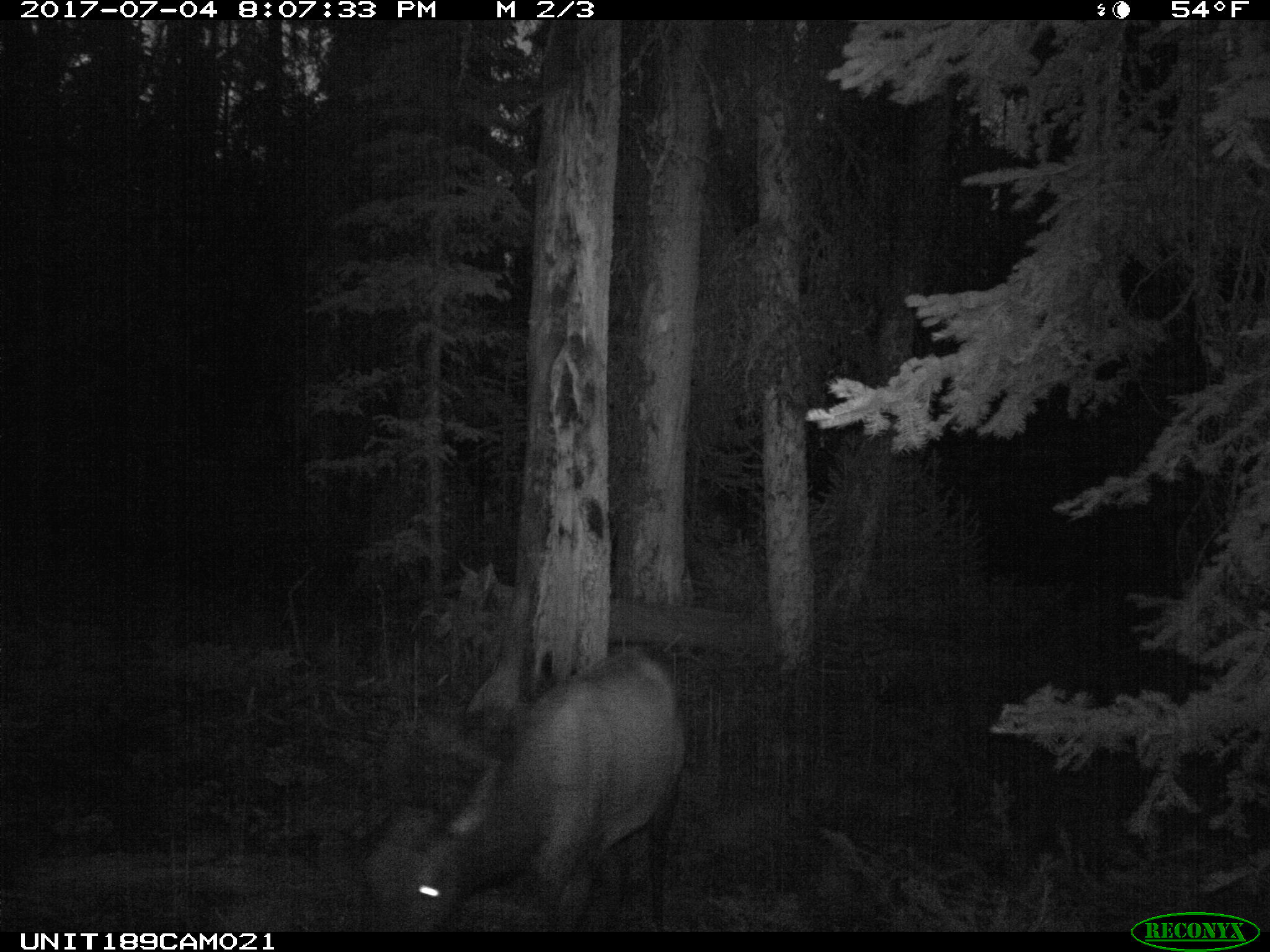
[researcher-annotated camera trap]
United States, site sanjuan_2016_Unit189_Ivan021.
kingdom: Animalia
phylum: Chordata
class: Mammalia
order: Artiodactyla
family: Cervidae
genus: Cervus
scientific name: Cervus elaphus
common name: red deer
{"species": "Cervus elaphus (red deer)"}